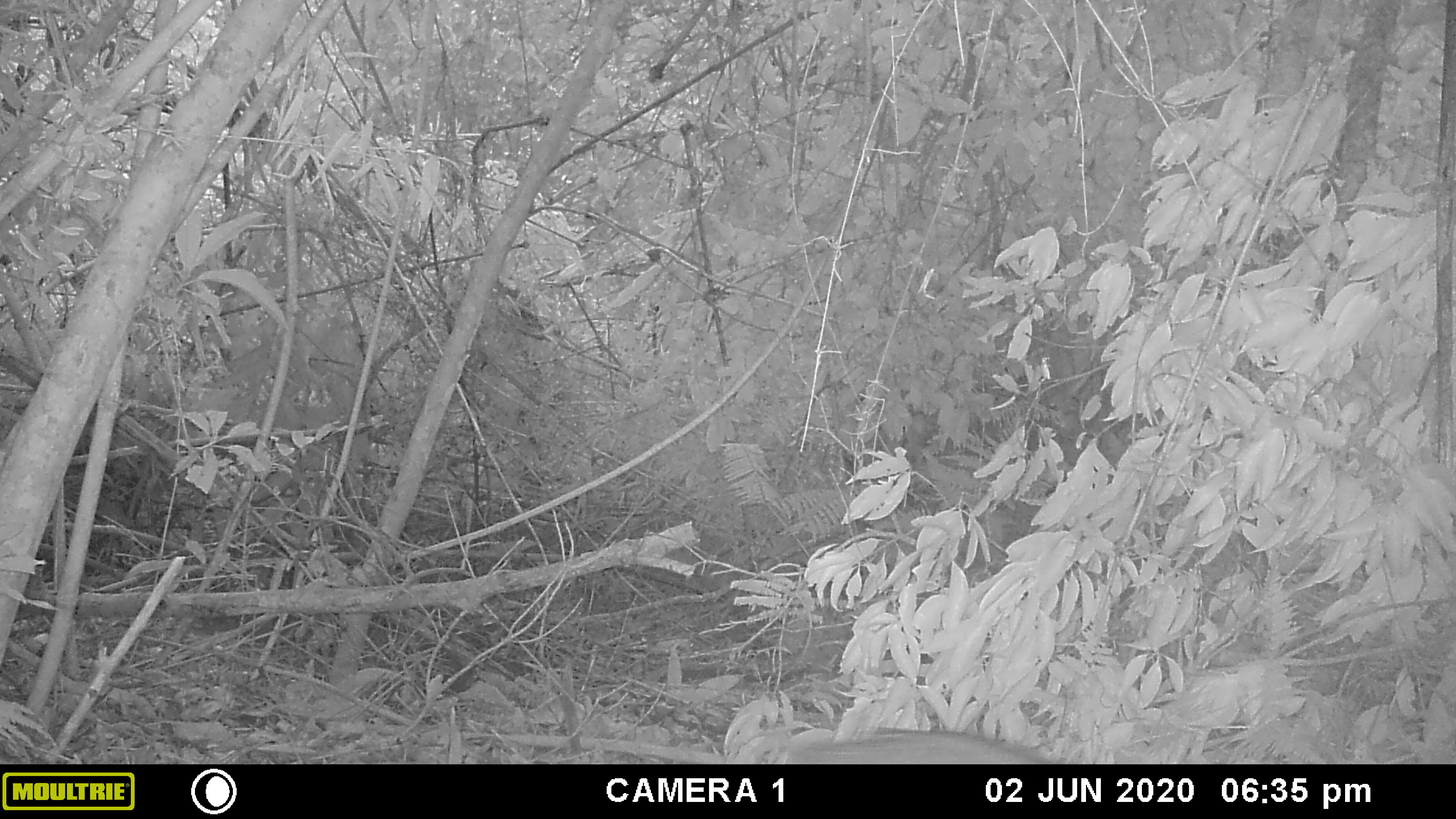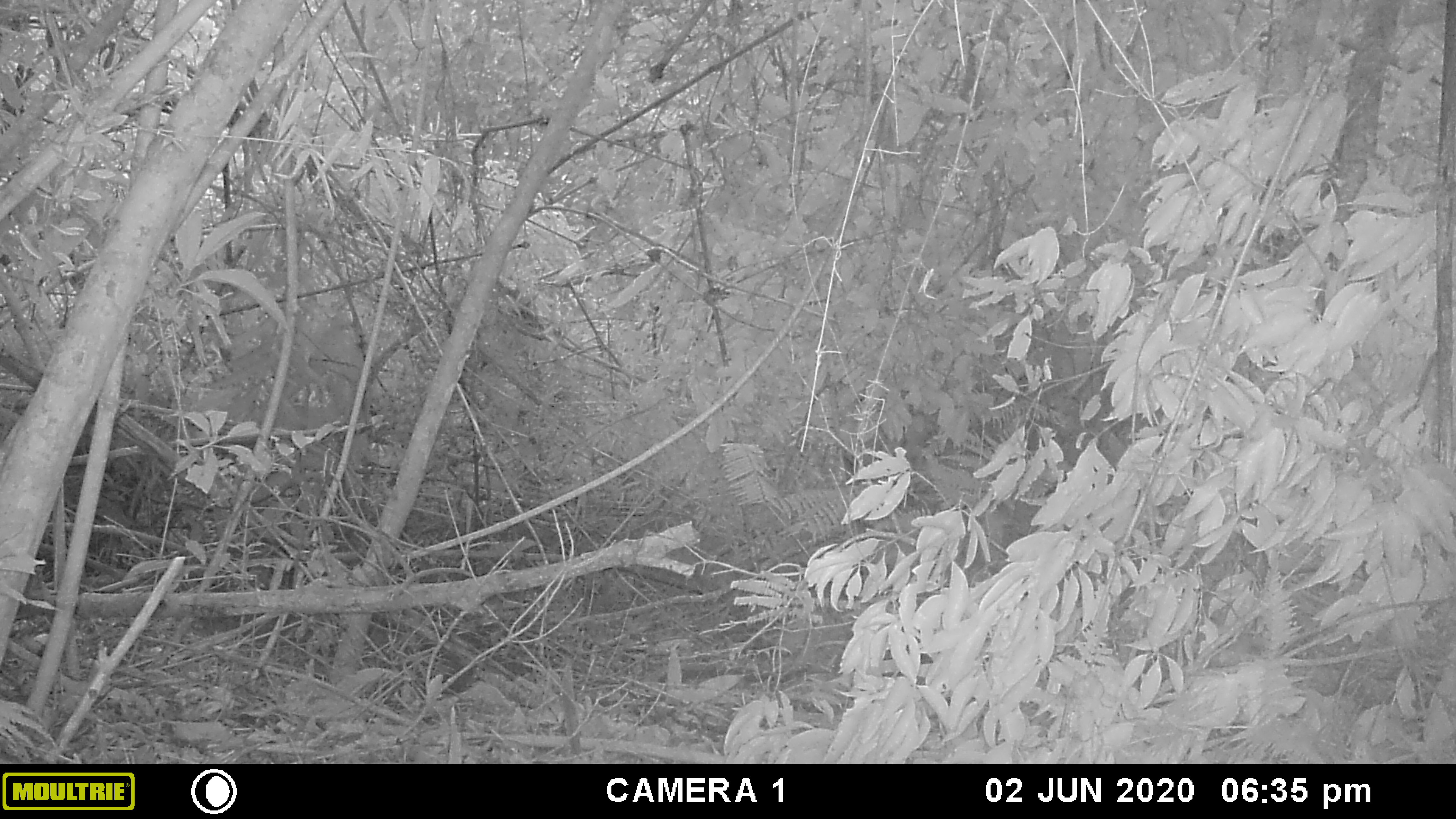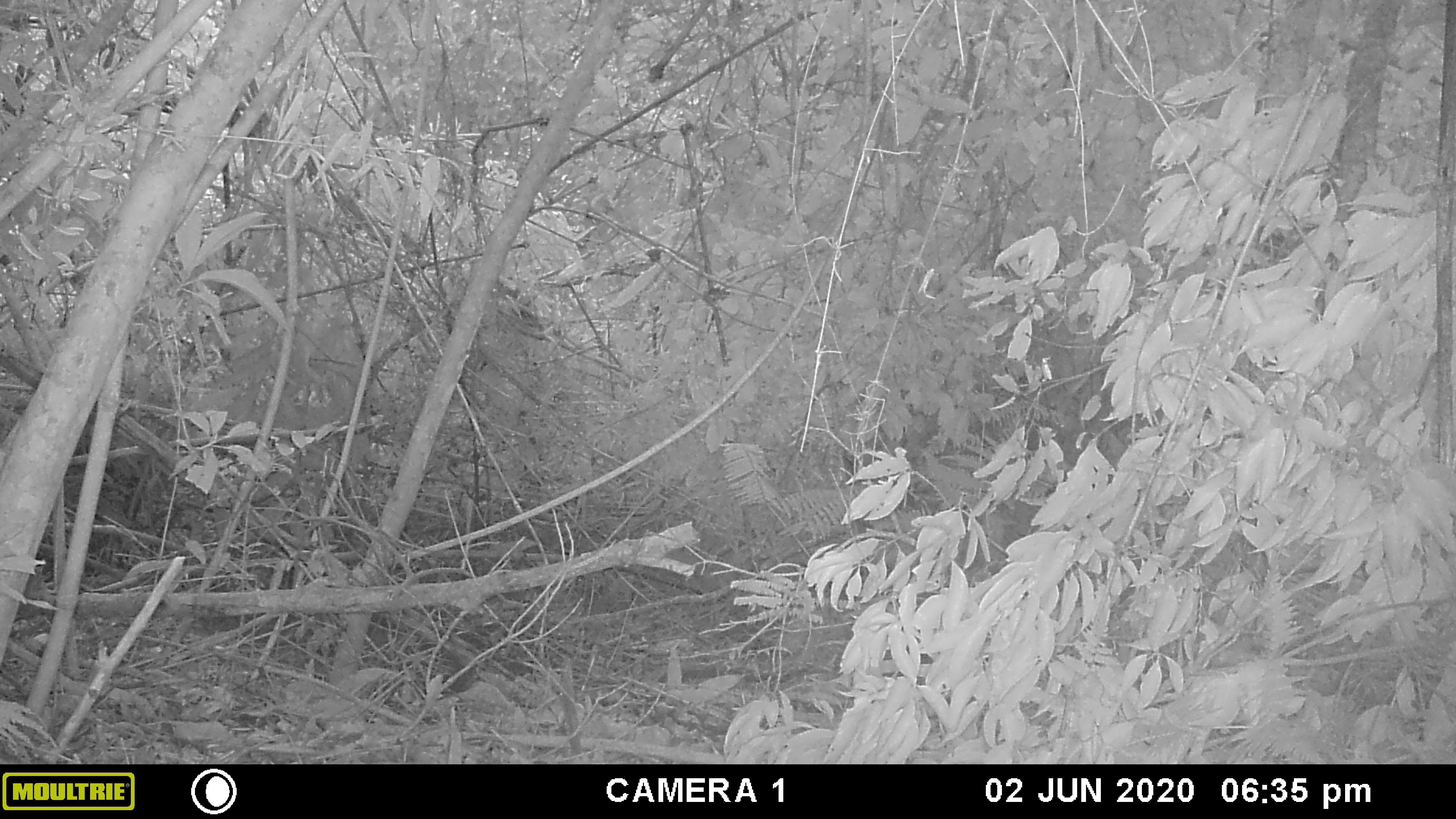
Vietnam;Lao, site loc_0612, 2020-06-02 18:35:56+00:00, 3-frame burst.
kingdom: Animalia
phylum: Chordata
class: Mammalia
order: Artiodactyla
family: Suidae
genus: Sus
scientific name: Sus scrofa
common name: eurasian wild pig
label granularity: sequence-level